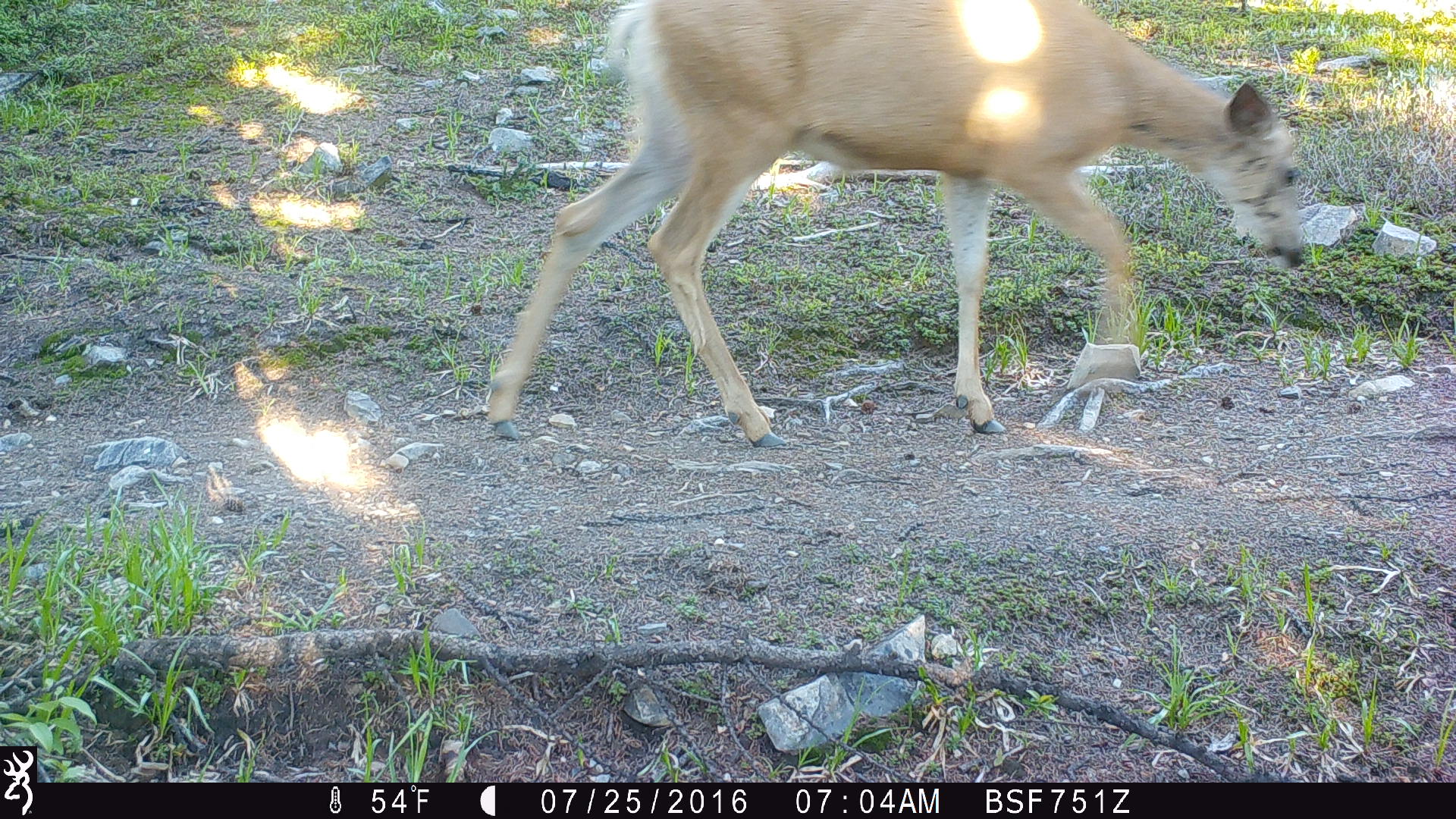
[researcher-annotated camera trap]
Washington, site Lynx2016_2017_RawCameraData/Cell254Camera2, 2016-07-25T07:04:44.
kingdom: Animalia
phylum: Chordata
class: Mammalia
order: Artiodactyla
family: Cervidae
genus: Odocoileus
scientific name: Odocoileus hemionus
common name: mule deer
Odocoileus hemionus (mule deer). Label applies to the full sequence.